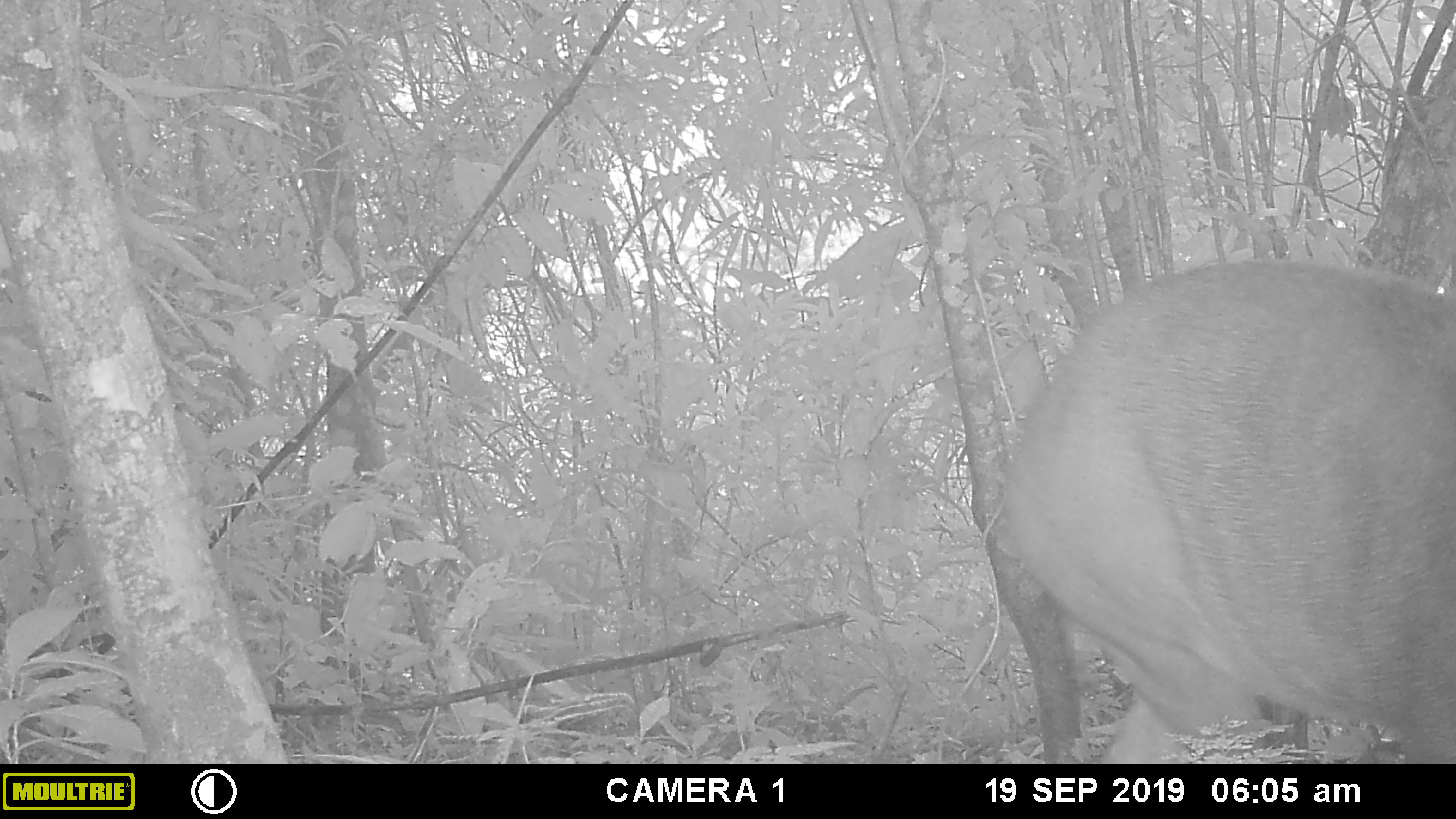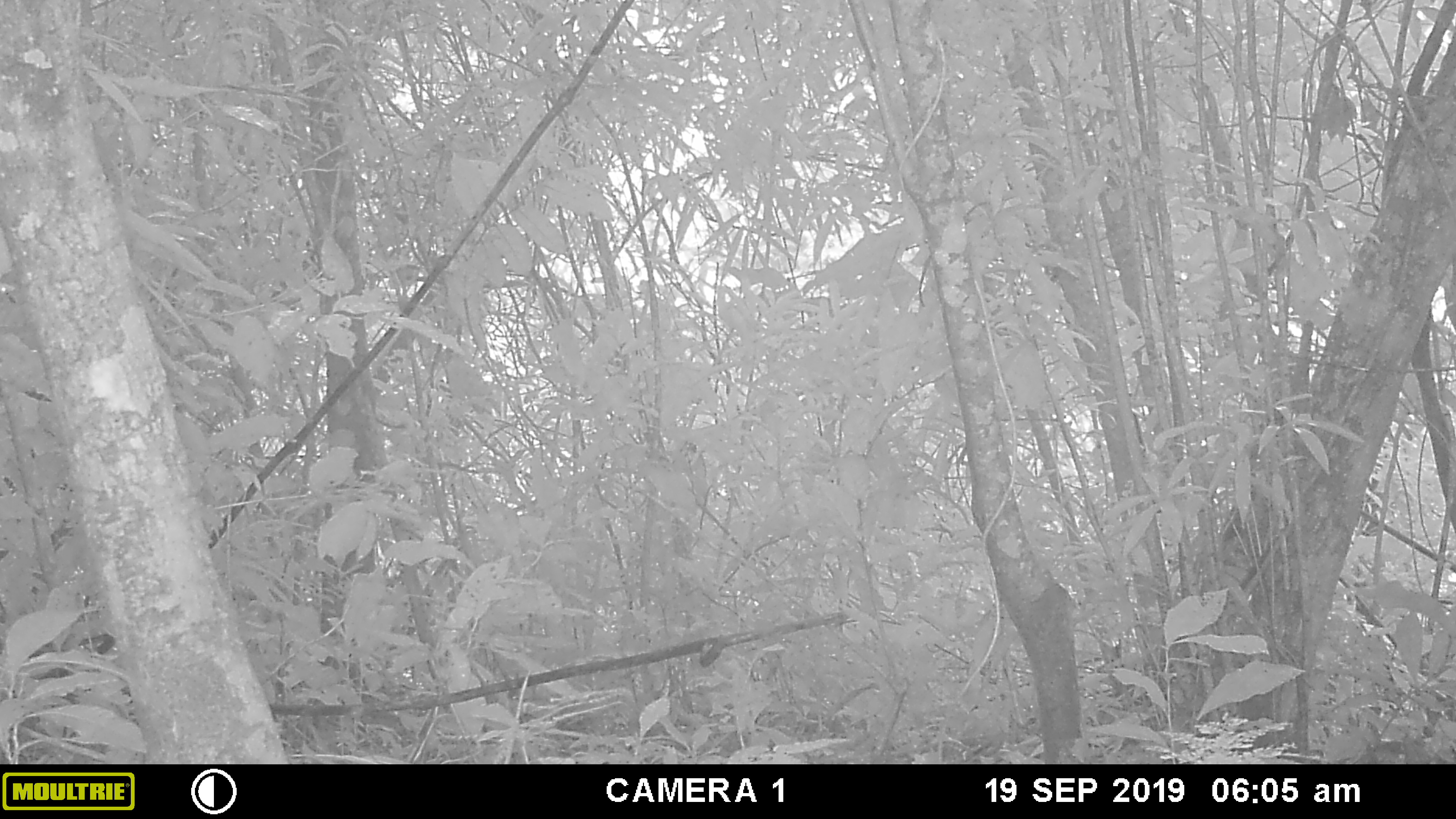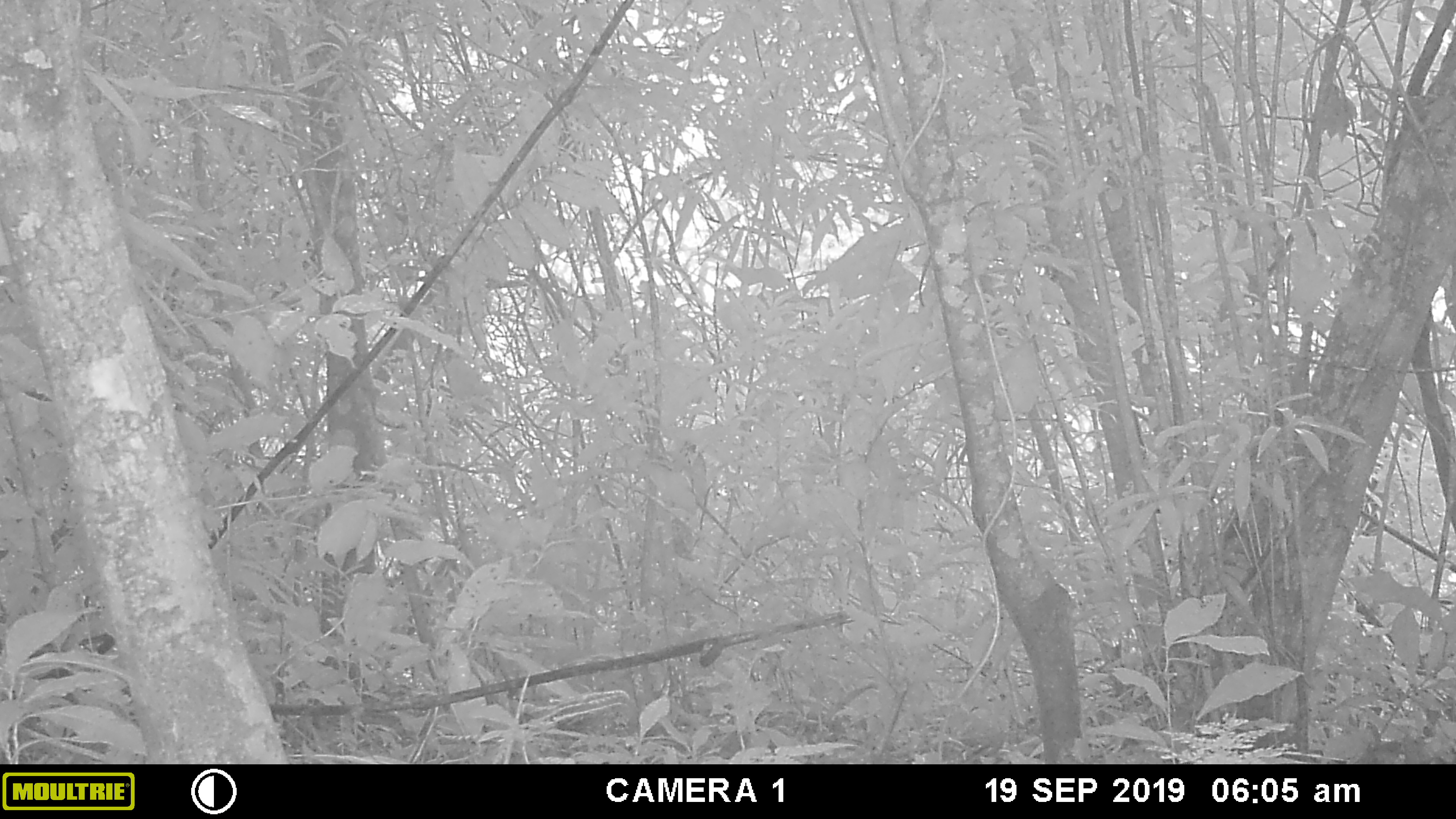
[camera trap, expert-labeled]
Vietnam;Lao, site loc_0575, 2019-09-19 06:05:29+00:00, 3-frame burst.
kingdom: Animalia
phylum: Chordata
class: Mammalia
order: Artiodactyla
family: Suidae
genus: Sus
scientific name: Sus scrofa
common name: eurasian wild pig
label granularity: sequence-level